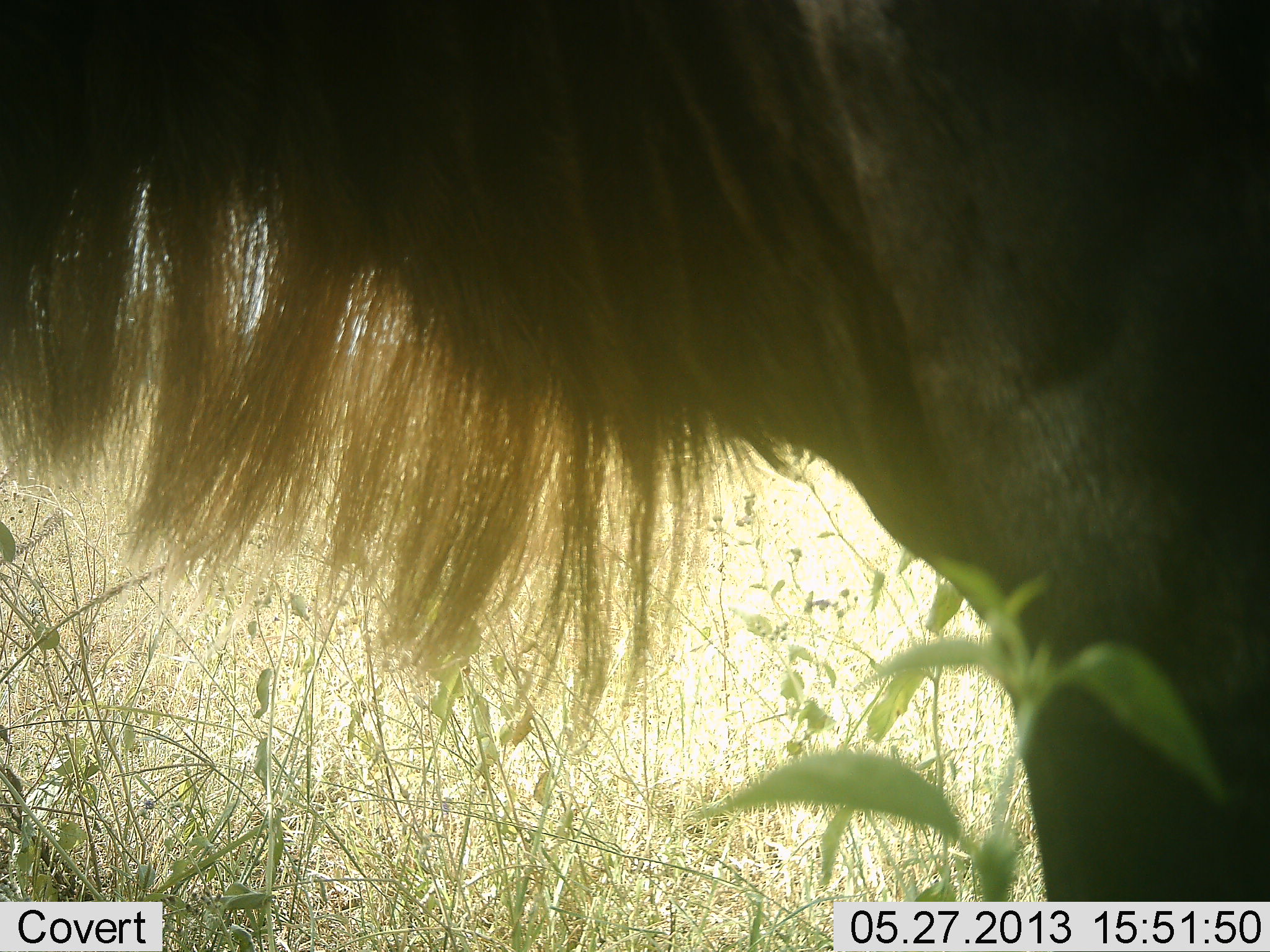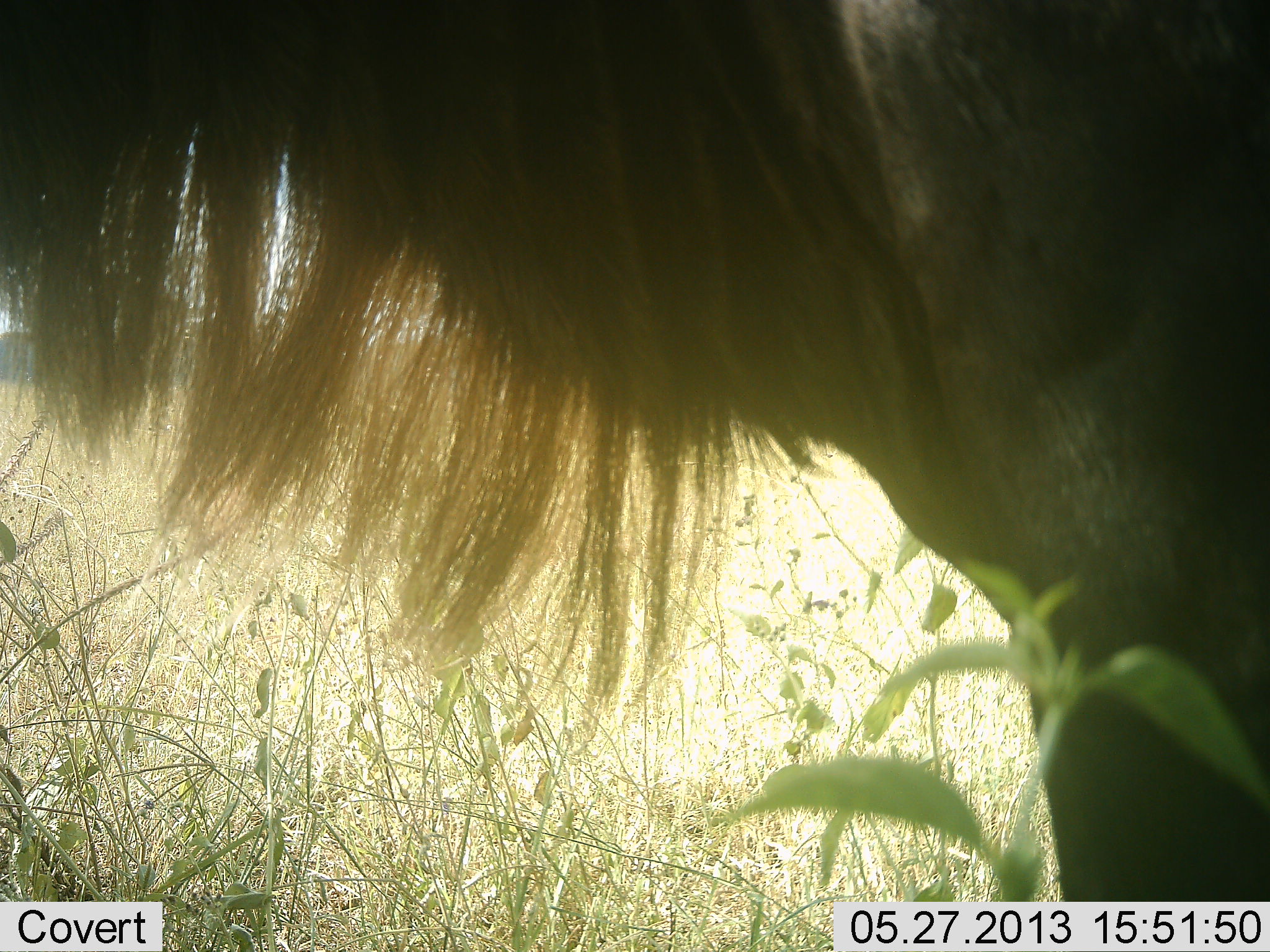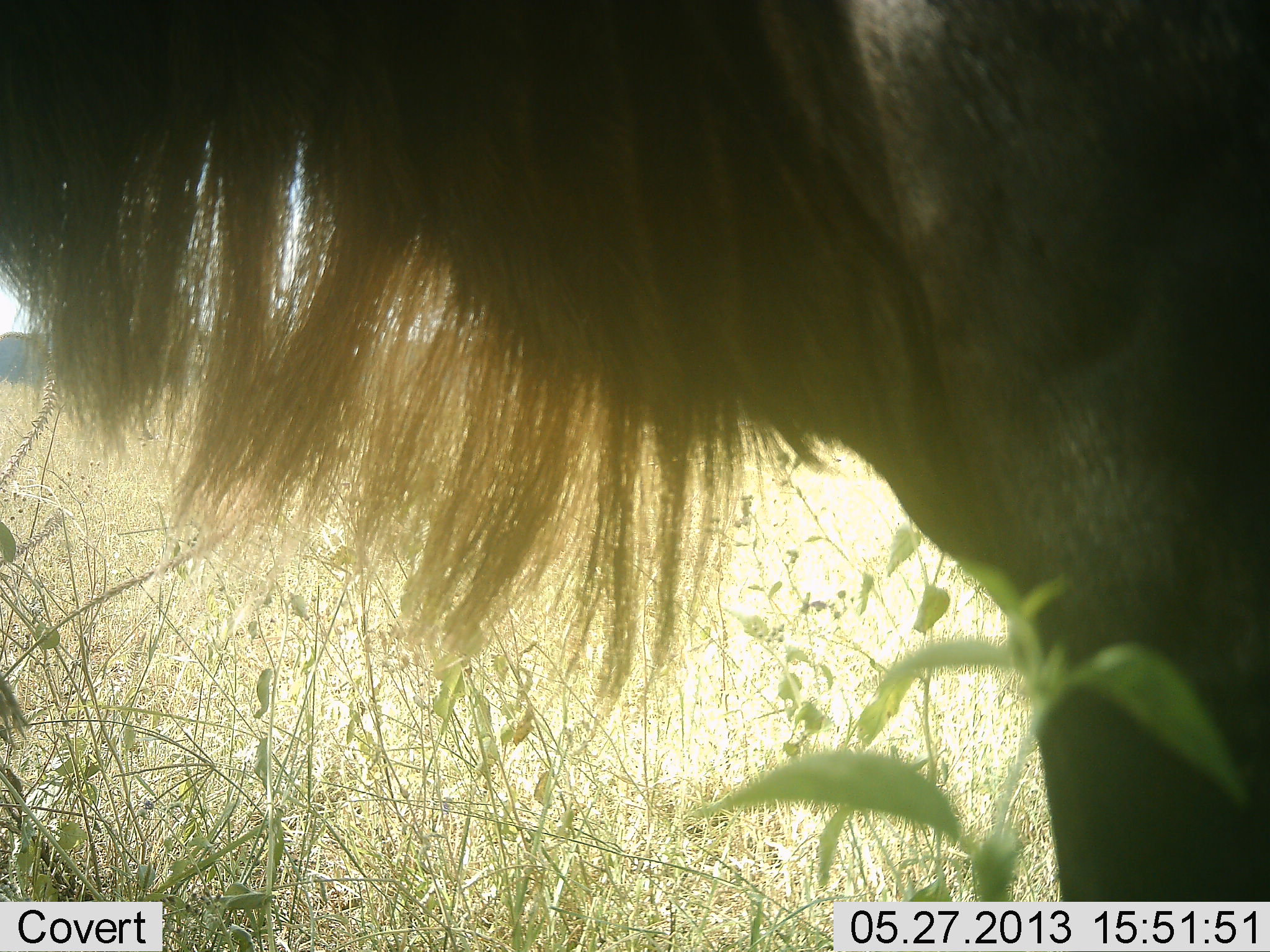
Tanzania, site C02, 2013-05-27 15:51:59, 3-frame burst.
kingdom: Animalia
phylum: Chordata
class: Mammalia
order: Artiodactyla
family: Bovidae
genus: Connochaetes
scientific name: Connochaetes taurinus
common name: blue wildebeest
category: wildebeest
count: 1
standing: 90%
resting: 0%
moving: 20%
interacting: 0%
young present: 0%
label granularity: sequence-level